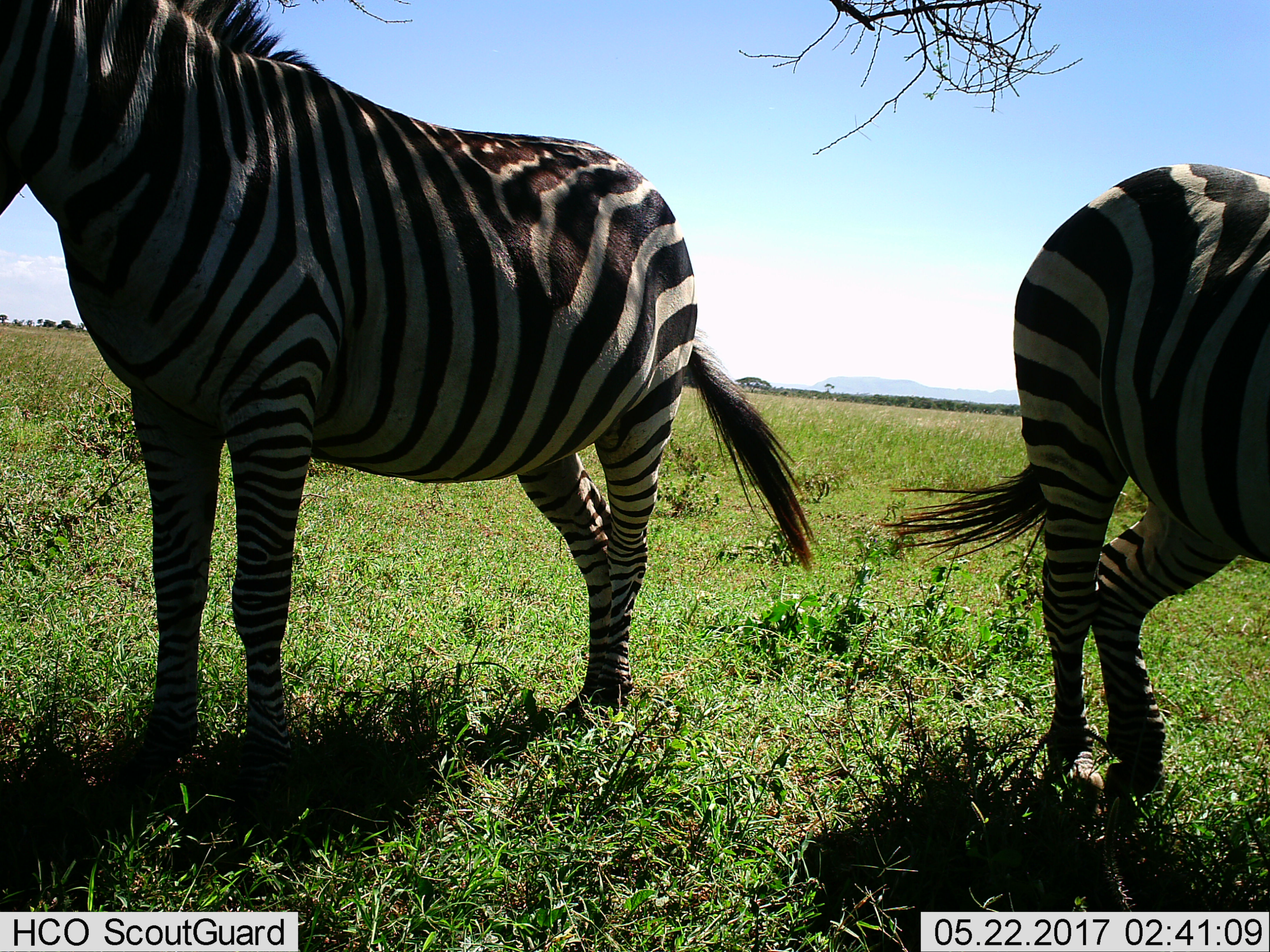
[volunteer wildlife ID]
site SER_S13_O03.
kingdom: Animalia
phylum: Chordata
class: Mammalia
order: Perissodactyla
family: Equidae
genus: Equus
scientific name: Equus quagga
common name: plains zebra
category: zebraplains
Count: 2.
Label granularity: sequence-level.